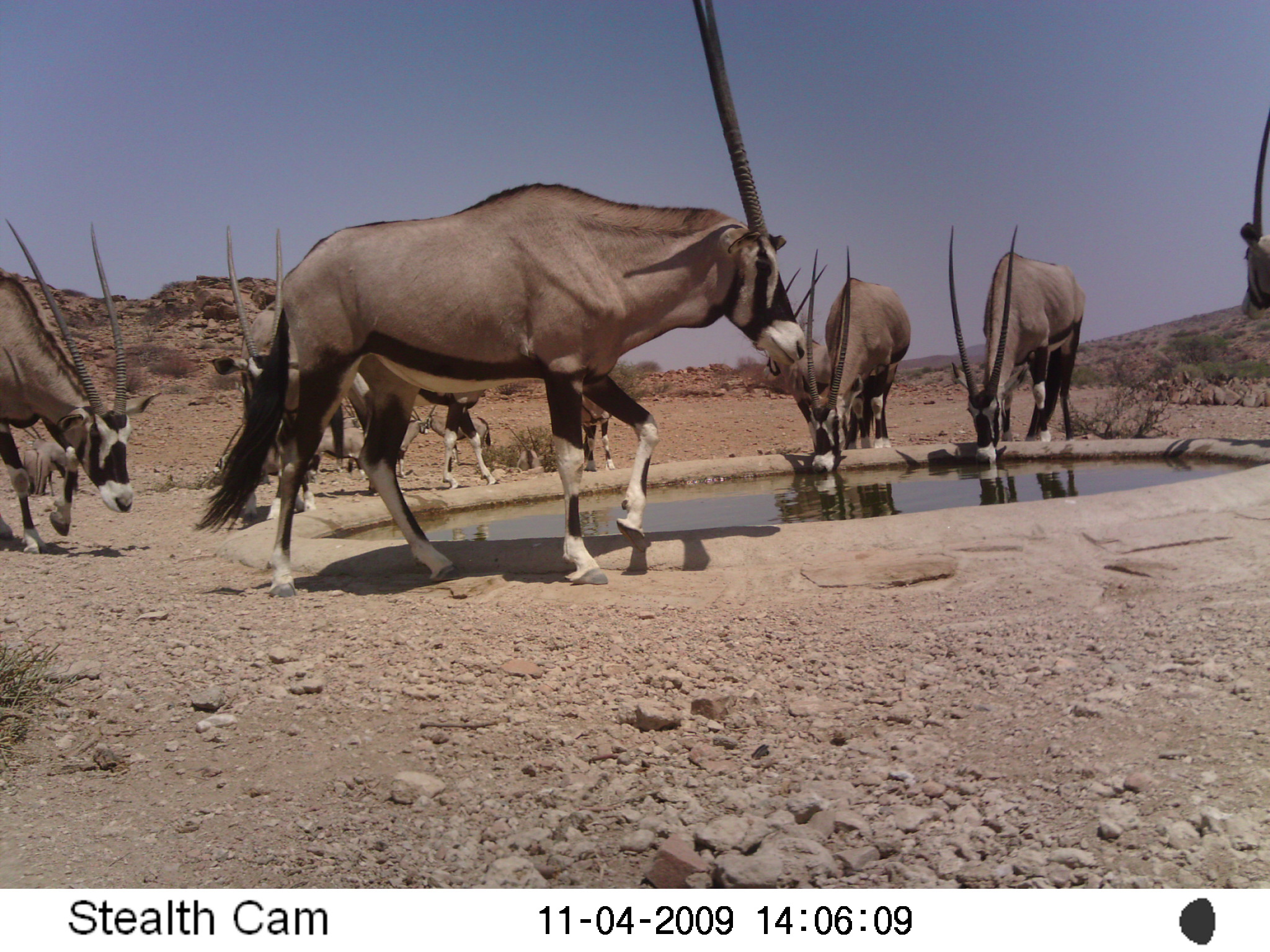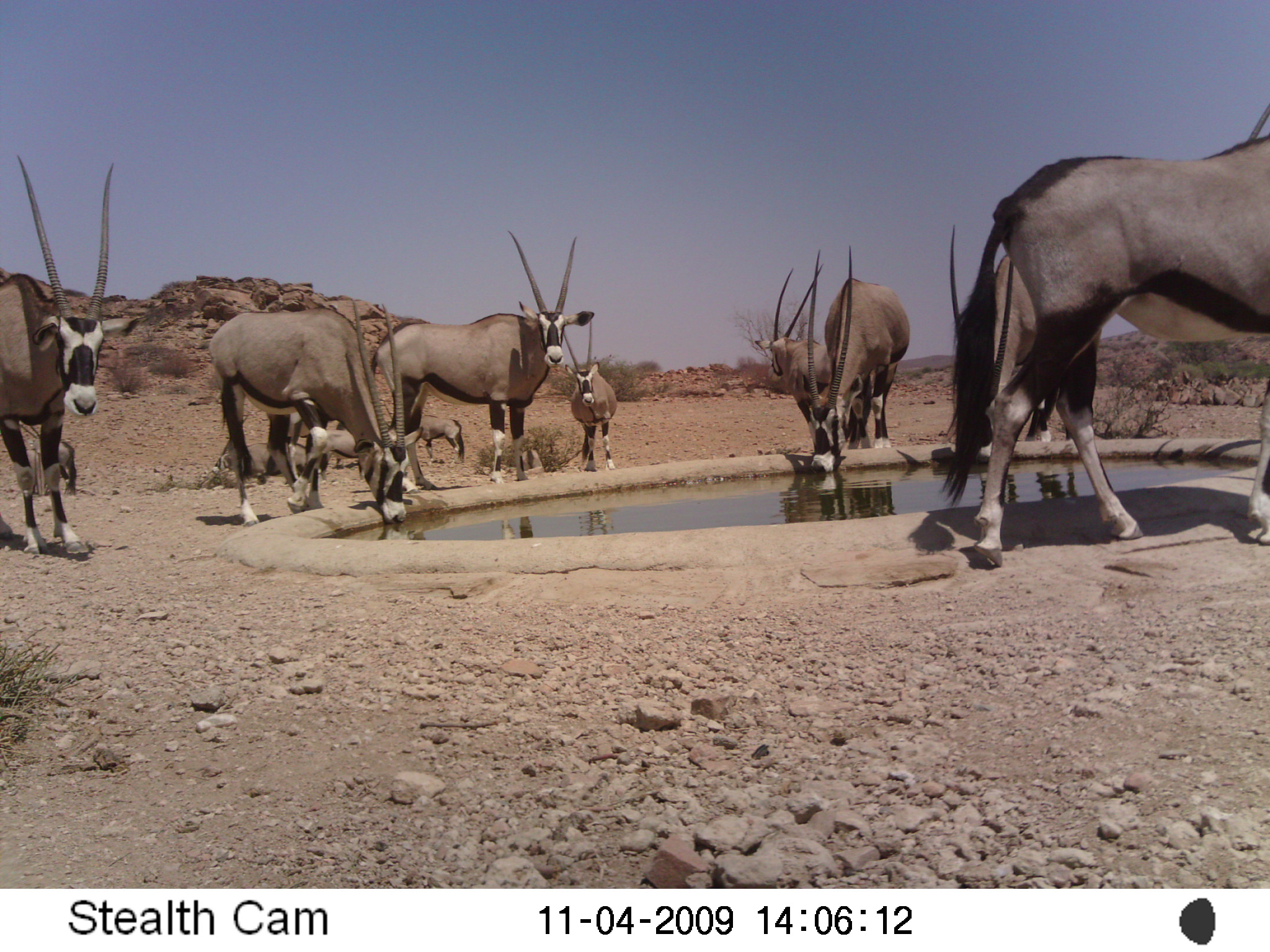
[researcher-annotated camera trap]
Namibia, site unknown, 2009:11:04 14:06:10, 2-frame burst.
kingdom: Animalia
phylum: Chordata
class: Mammalia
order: Artiodactyla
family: Bovidae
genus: Oryx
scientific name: Oryx gazella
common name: gemsbok